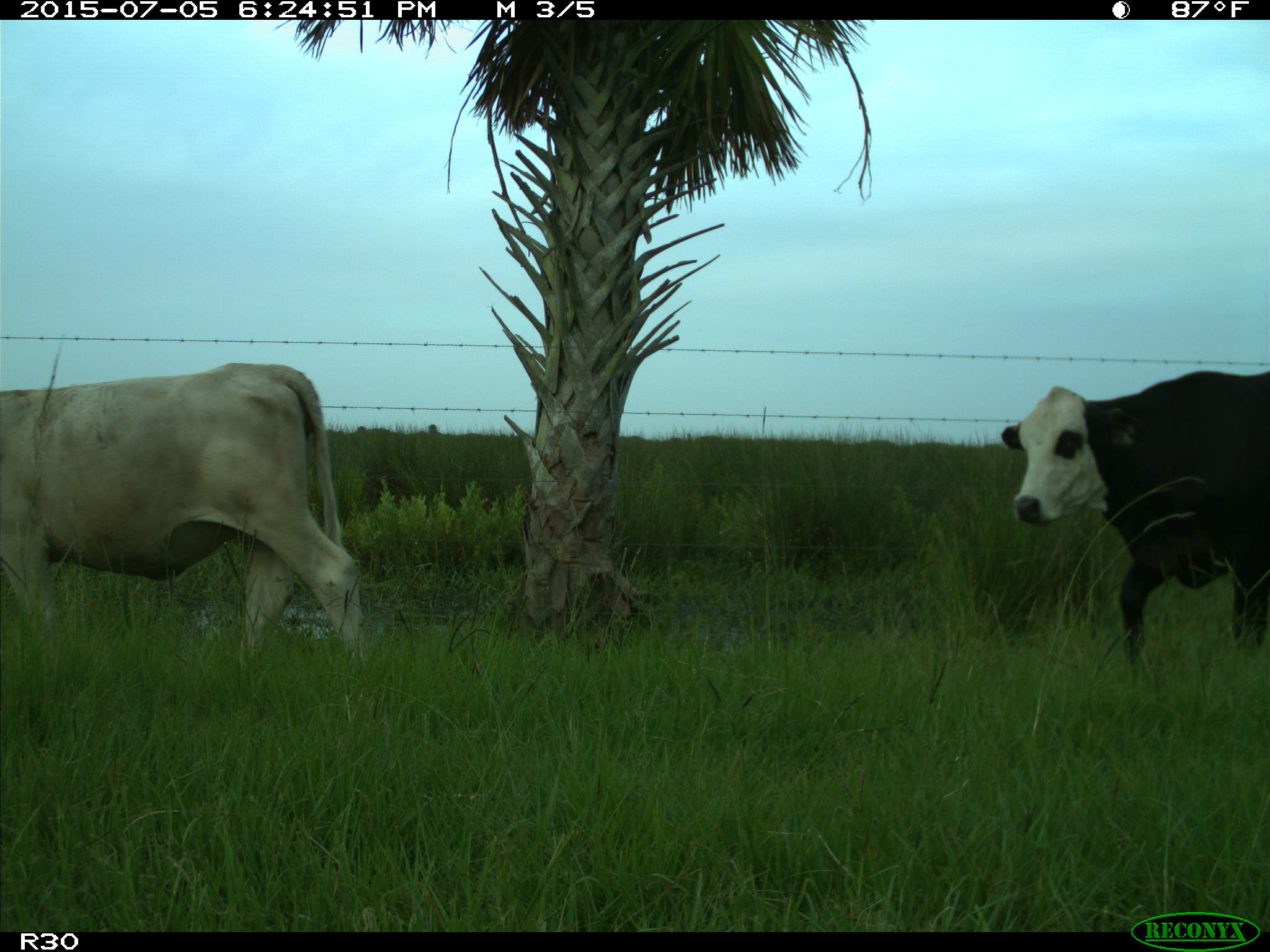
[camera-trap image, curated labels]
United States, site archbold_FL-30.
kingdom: Animalia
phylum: Chordata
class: Mammalia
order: Artiodactyla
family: Bovidae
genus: Bos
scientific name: Bos taurus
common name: domestic cow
Bos taurus (domestic cow).